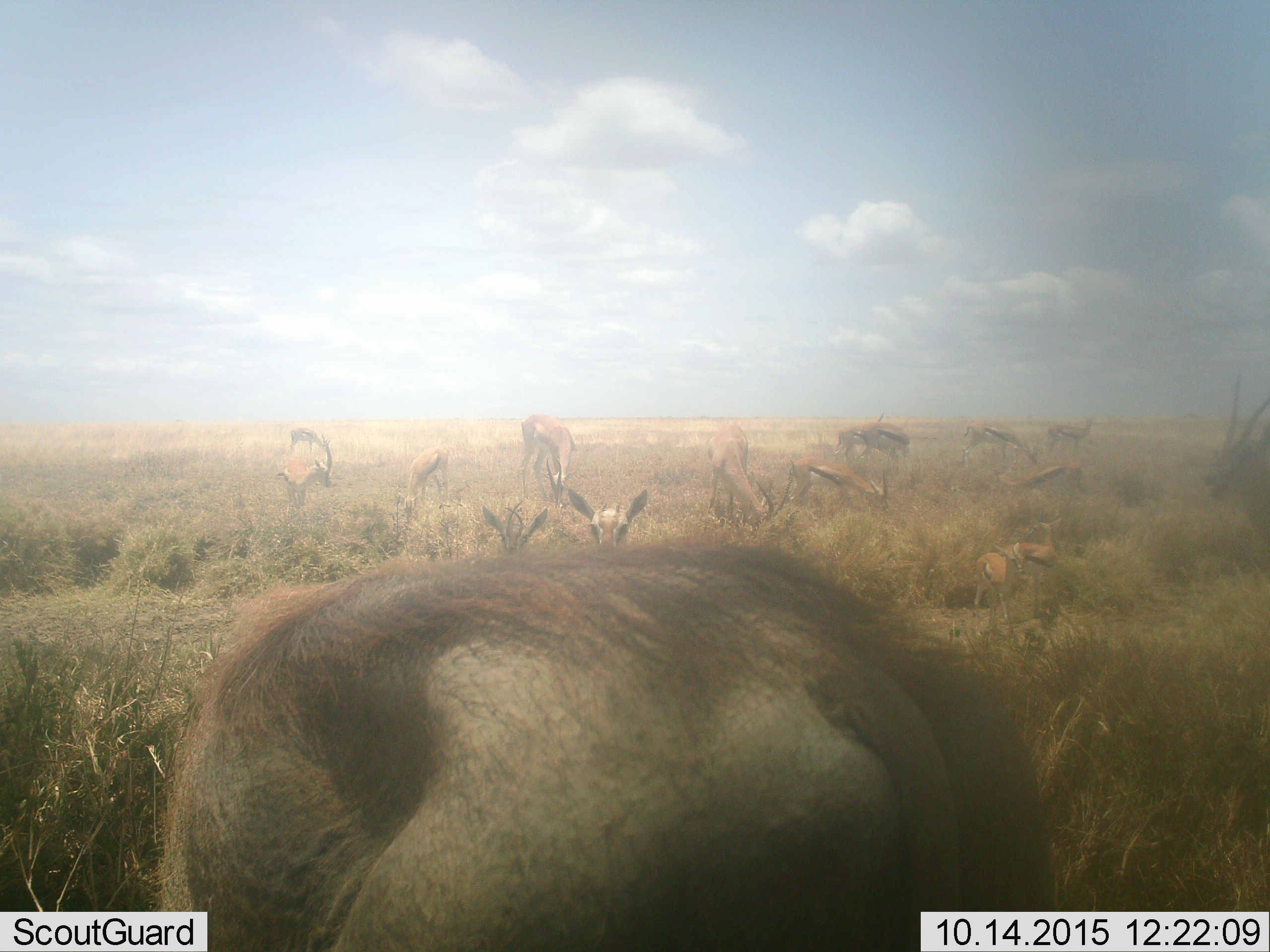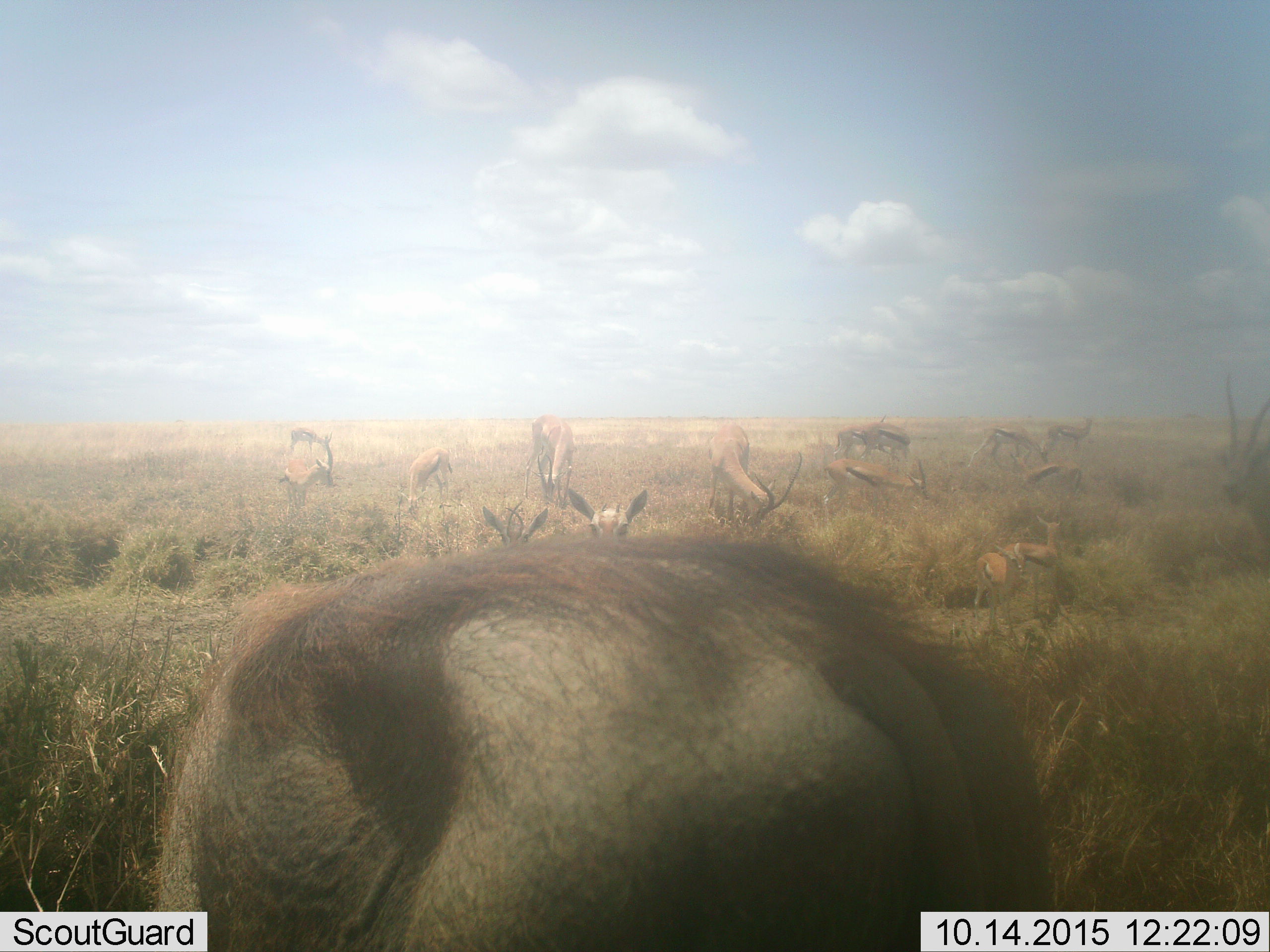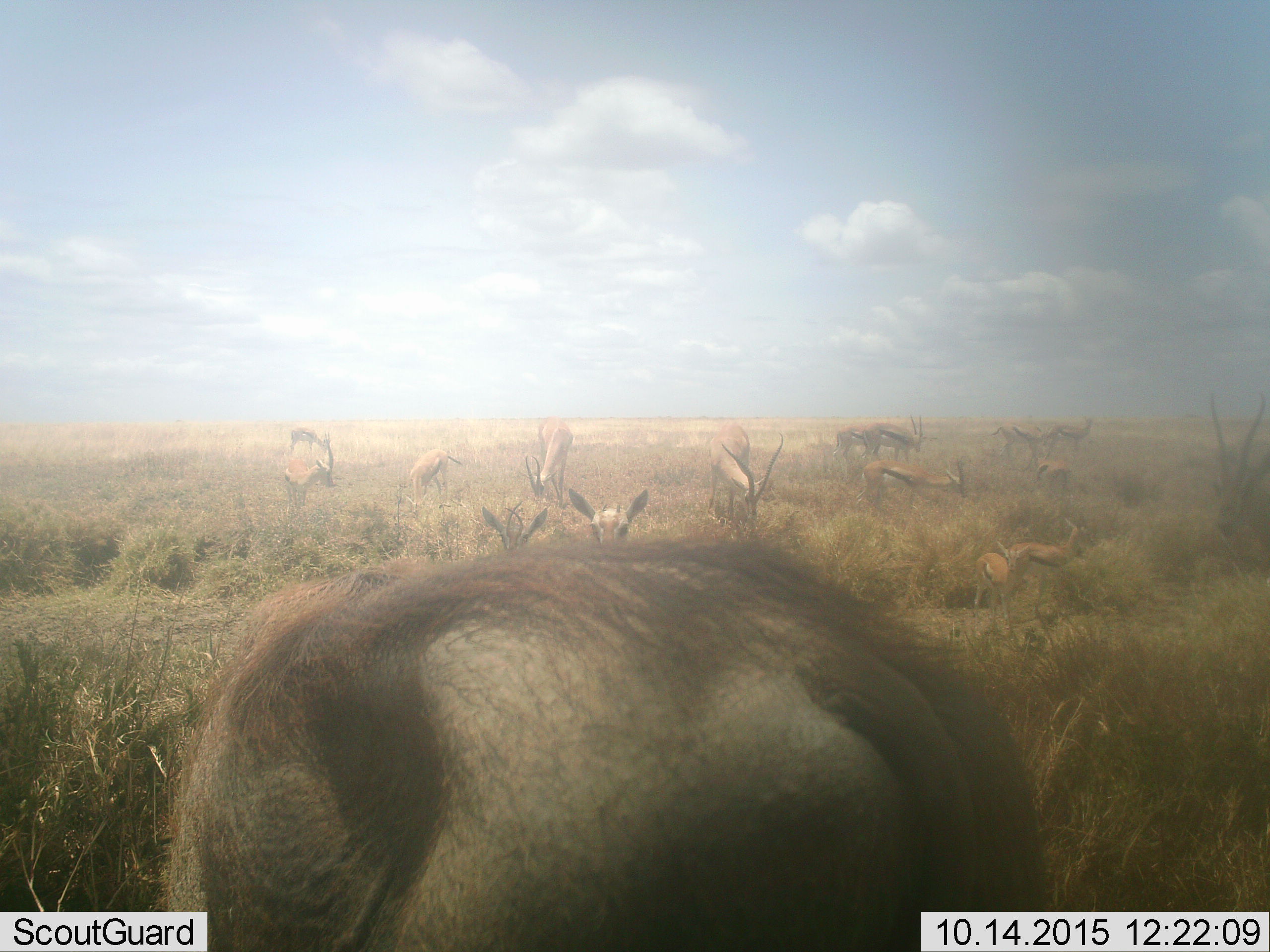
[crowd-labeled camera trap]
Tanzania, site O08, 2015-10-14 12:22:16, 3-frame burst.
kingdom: Animalia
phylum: Chordata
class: Mammalia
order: Artiodactyla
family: Bovidae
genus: Eudorcas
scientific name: Eudorcas thomsonii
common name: thomson's gazelle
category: gazellethomsons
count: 11-50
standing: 67%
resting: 0%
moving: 44%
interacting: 0%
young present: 33%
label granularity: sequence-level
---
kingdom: Animalia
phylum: Chordata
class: Mammalia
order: Artiodactyla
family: Suidae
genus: Phacochoerus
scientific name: Phacochoerus africanus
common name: warthog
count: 1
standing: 100%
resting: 0%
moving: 0%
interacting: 0%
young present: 0%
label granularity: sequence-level